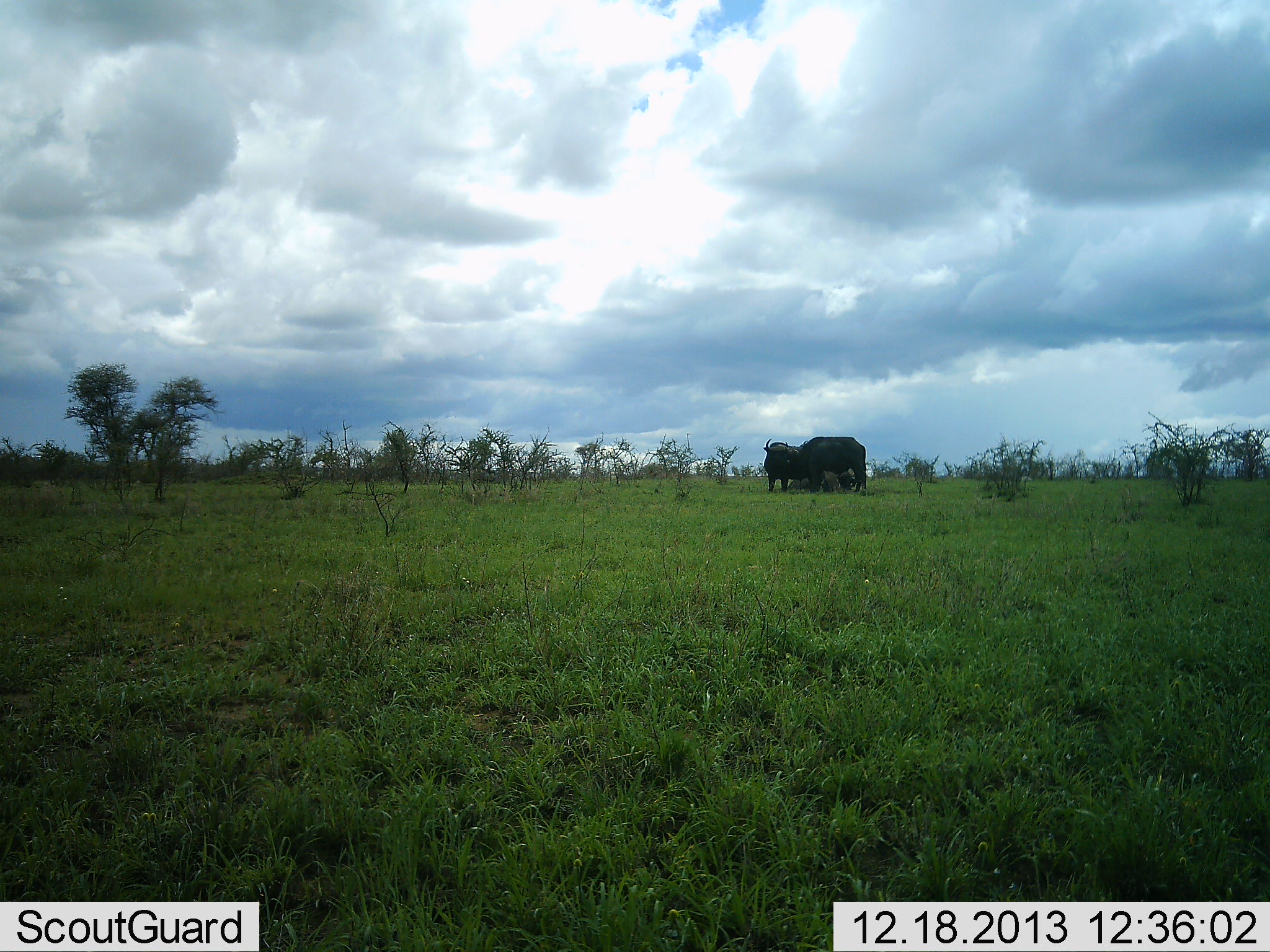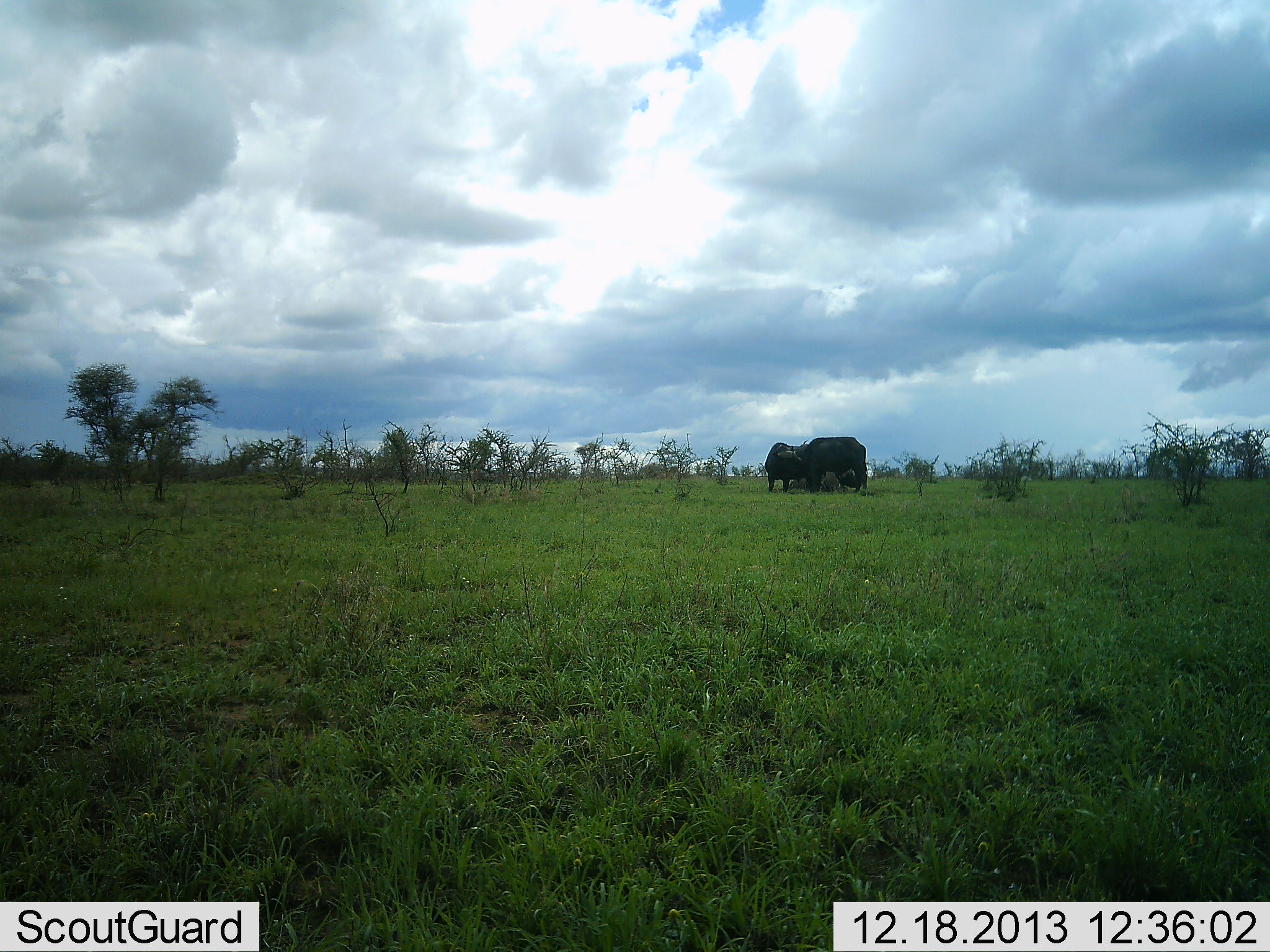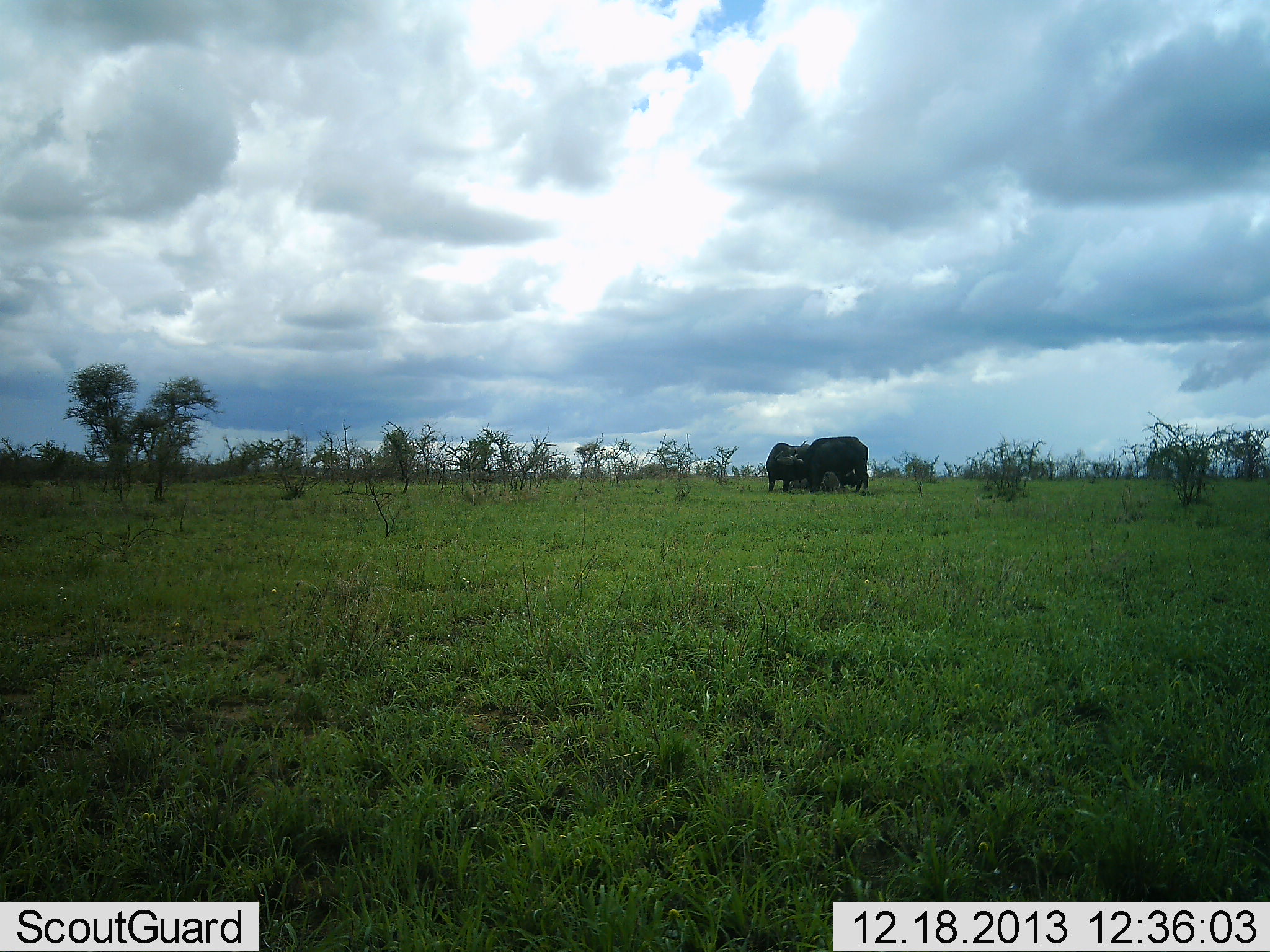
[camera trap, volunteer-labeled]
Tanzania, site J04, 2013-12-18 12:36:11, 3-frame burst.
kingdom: Animalia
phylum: Chordata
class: Mammalia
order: Artiodactyla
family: Bovidae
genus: Syncerus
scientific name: Syncerus caffer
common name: cape buffalo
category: buffalo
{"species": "buffalo (cape buffalo) (Syncerus caffer)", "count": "2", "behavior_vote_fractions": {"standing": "67%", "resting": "7%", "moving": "0%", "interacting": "56%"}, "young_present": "0%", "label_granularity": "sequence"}